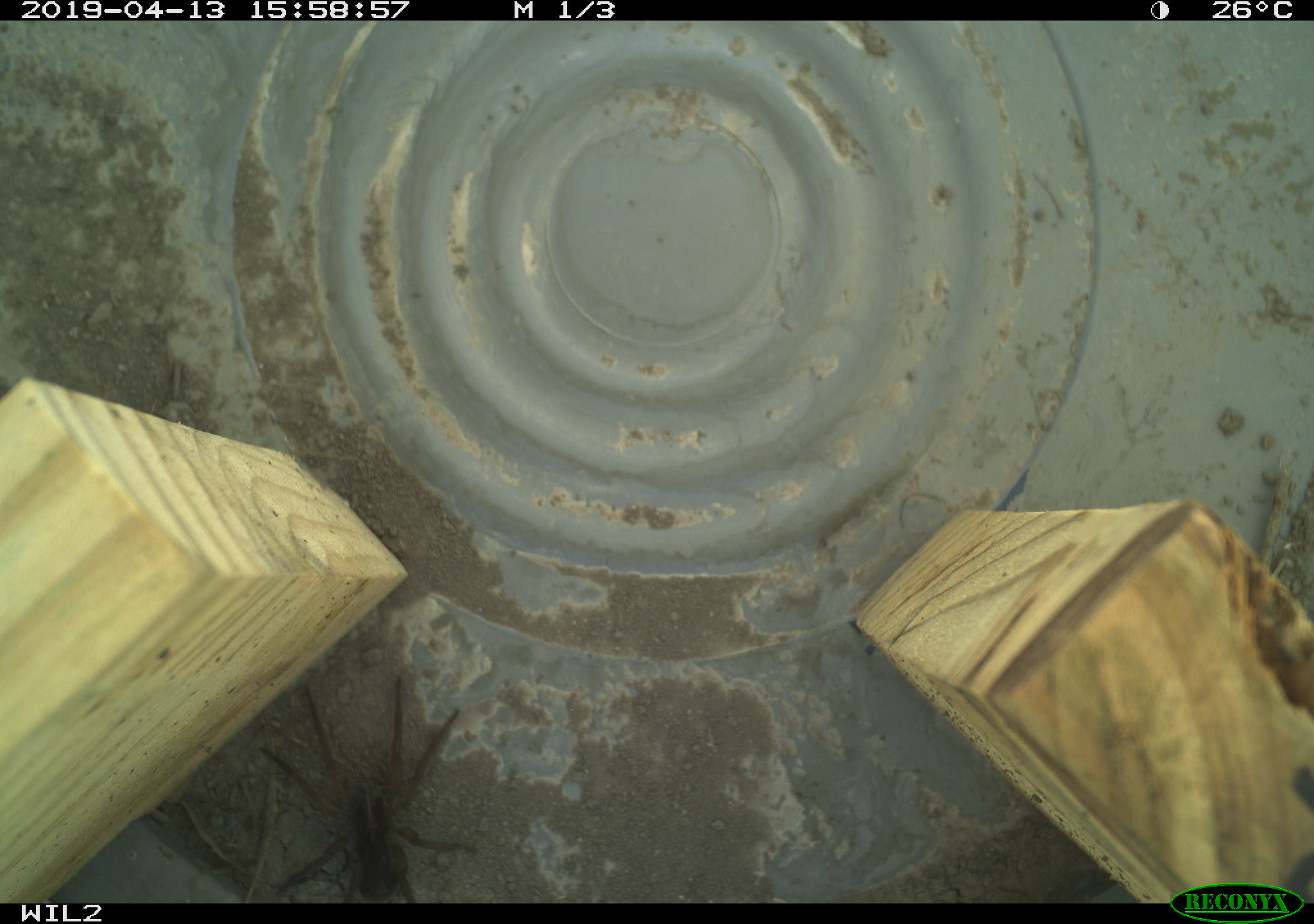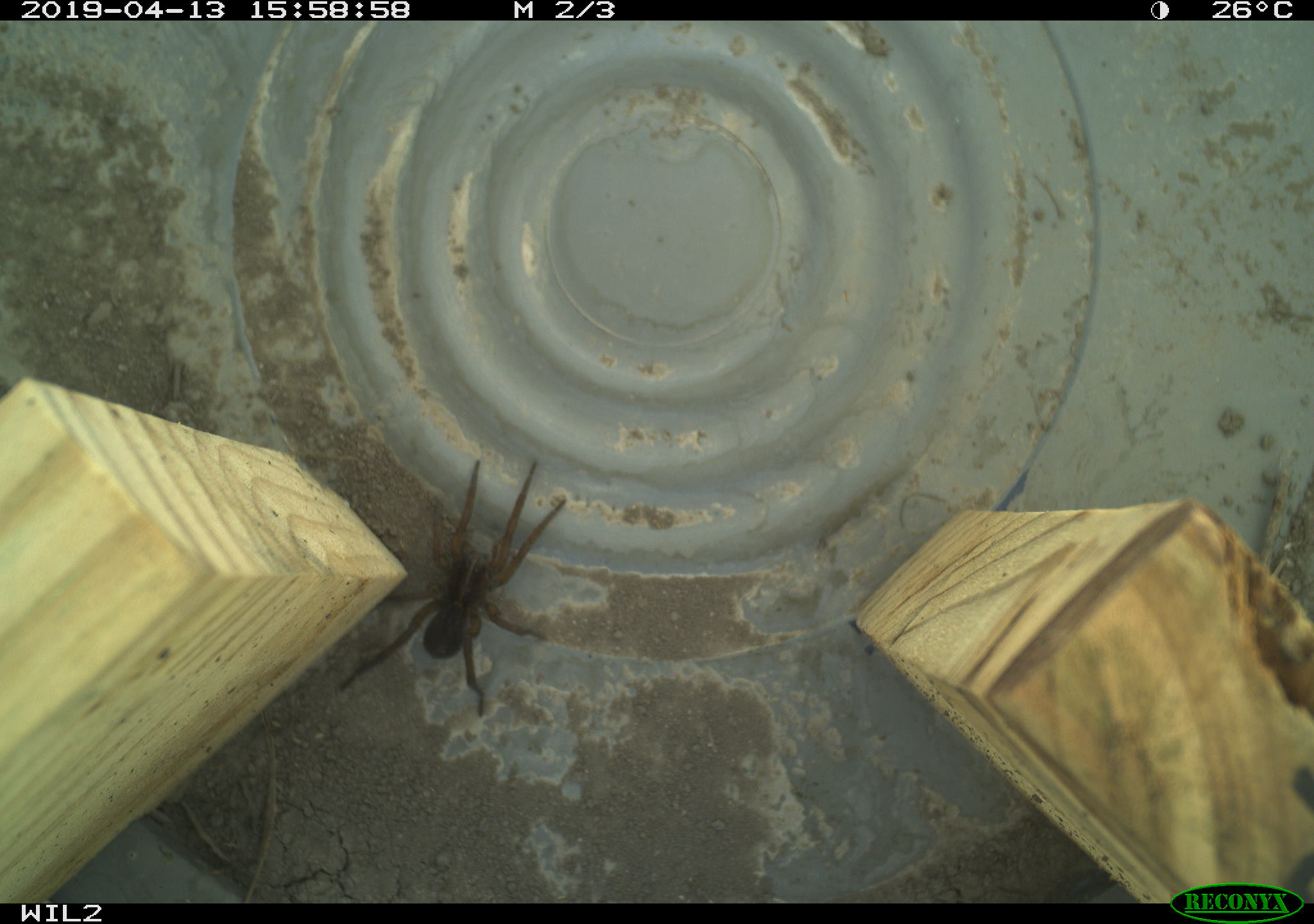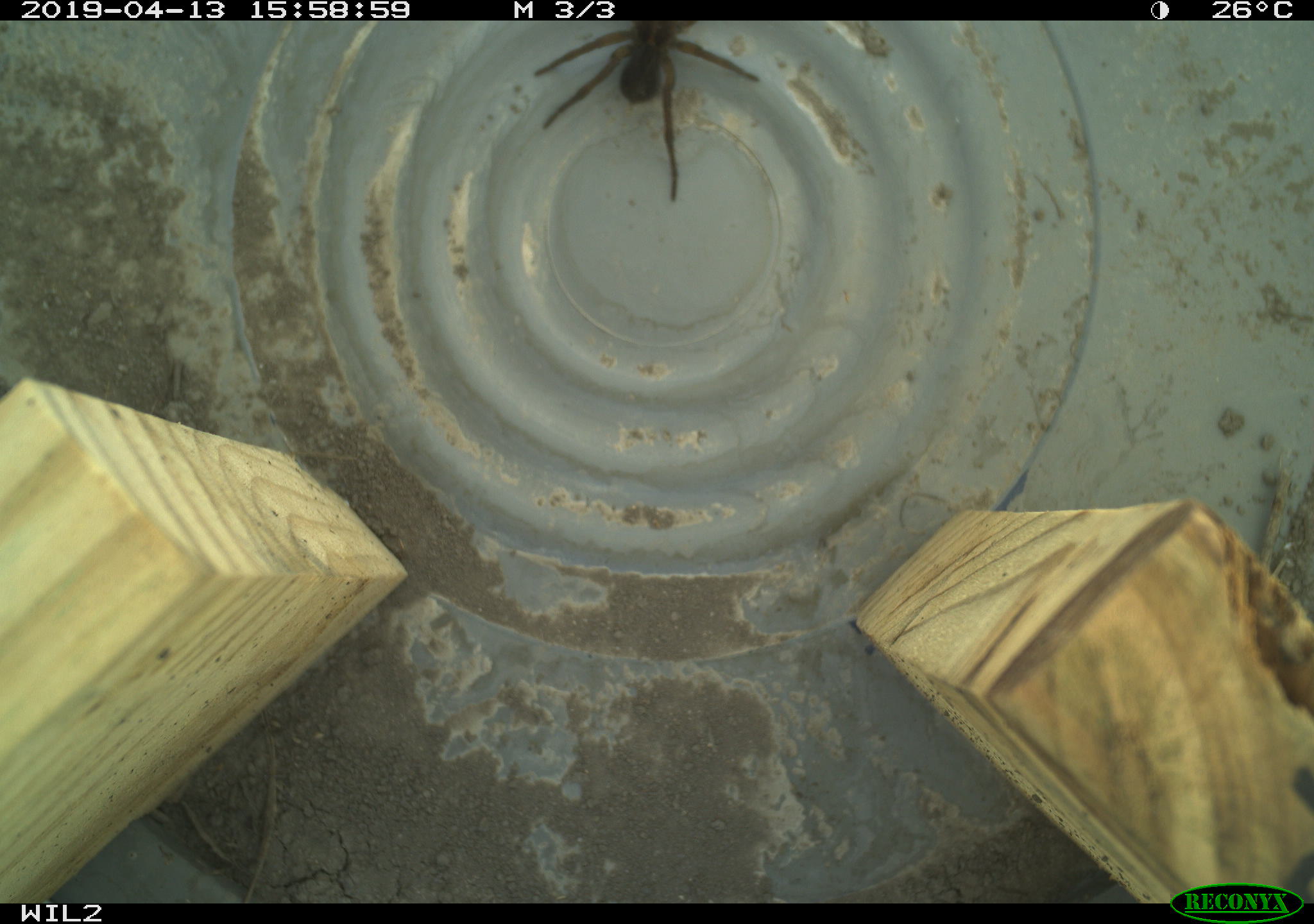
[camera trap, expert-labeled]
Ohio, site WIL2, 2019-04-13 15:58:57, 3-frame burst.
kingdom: Animalia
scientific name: Animalia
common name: animal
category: invertebrate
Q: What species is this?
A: Invertebrate (animal) (Animalia).